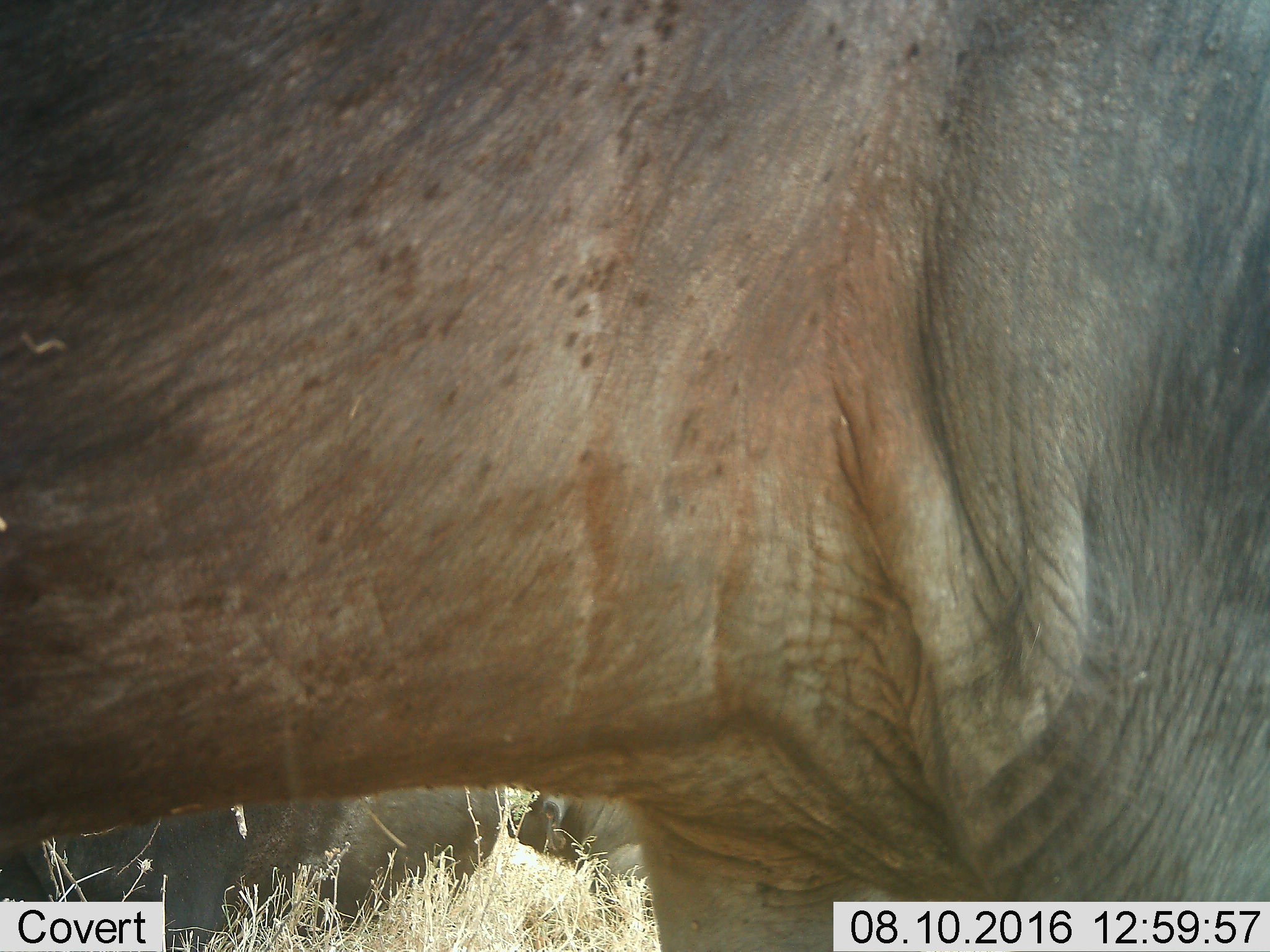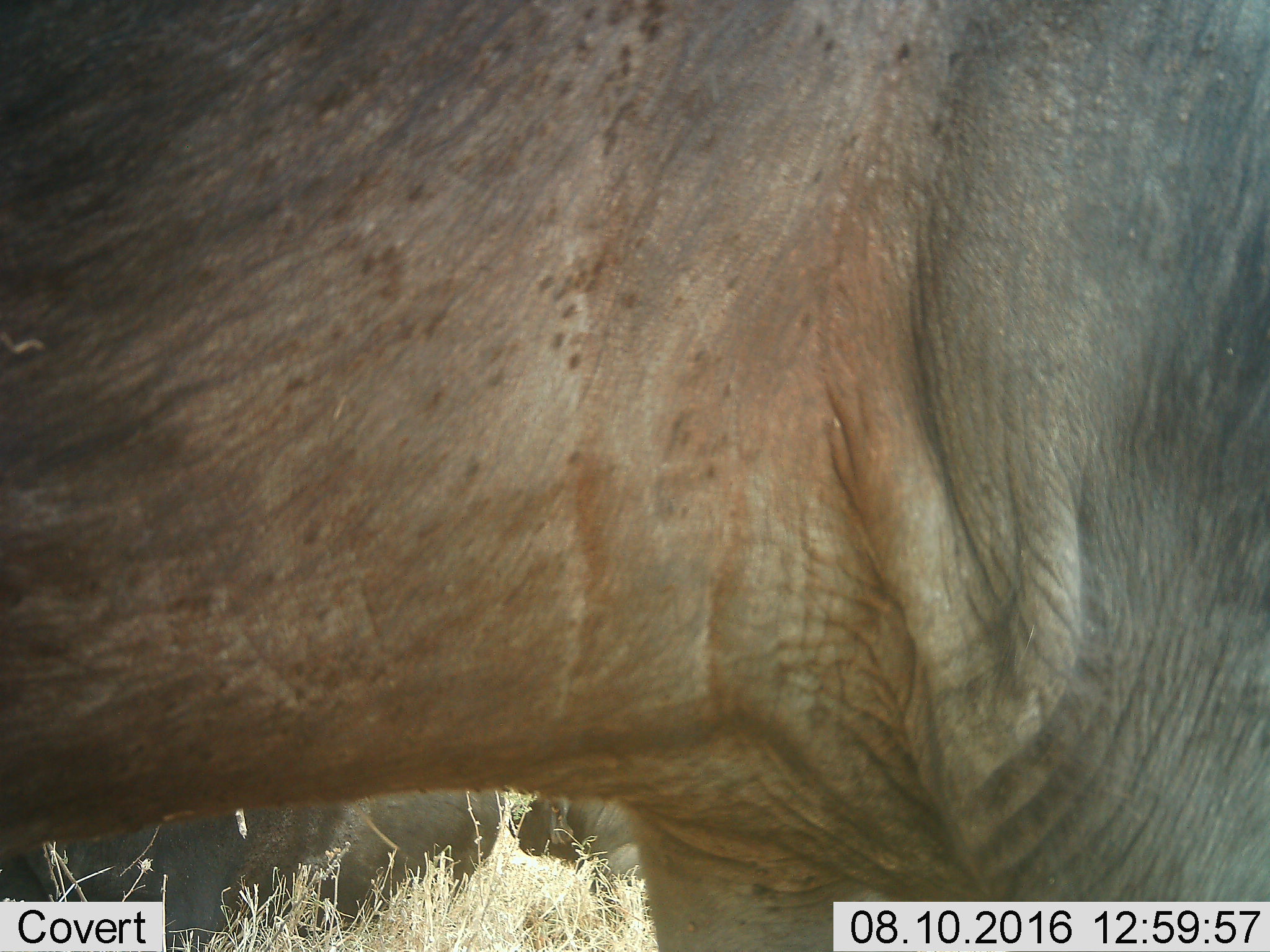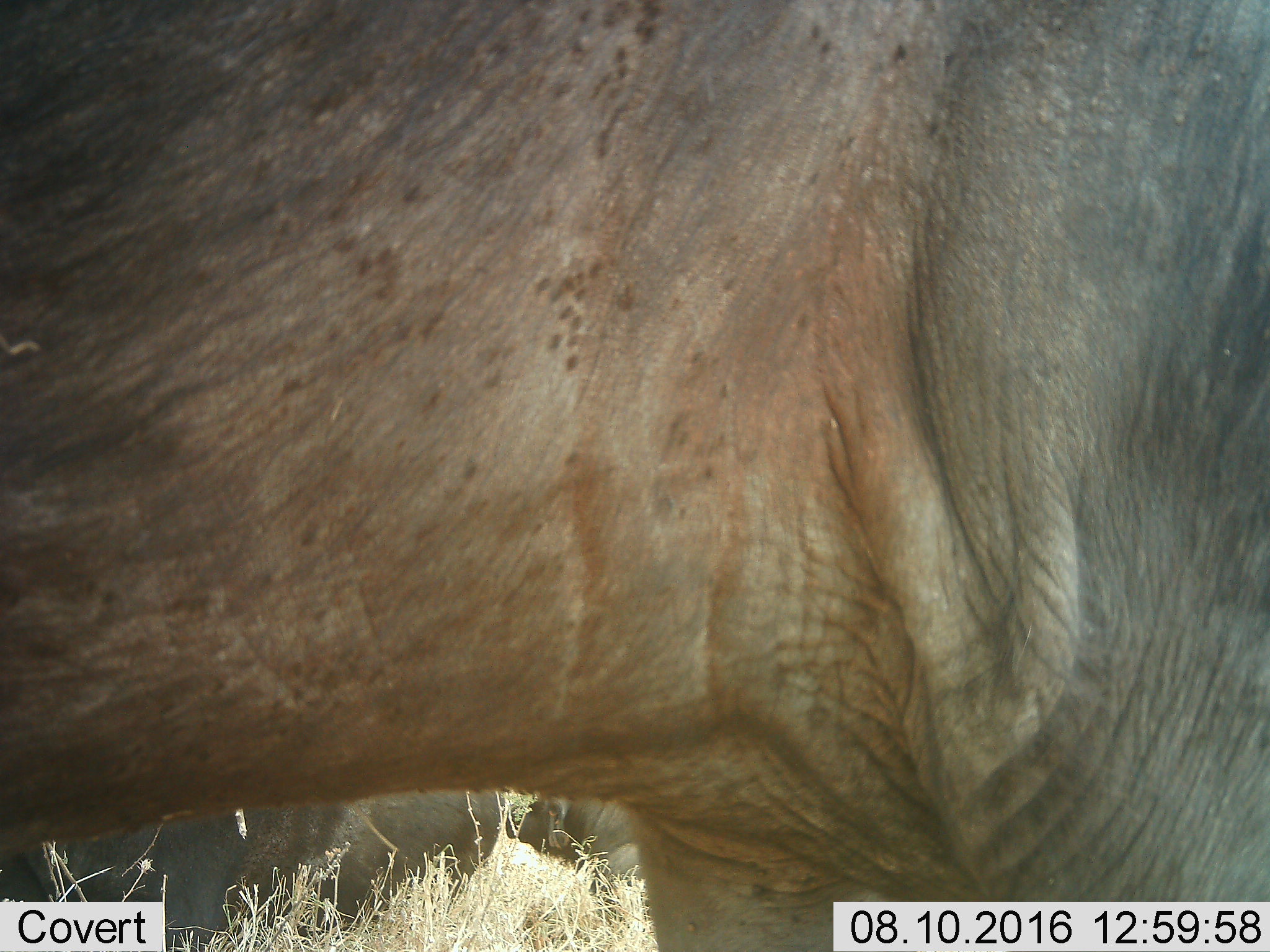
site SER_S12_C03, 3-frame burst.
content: unidentified animal